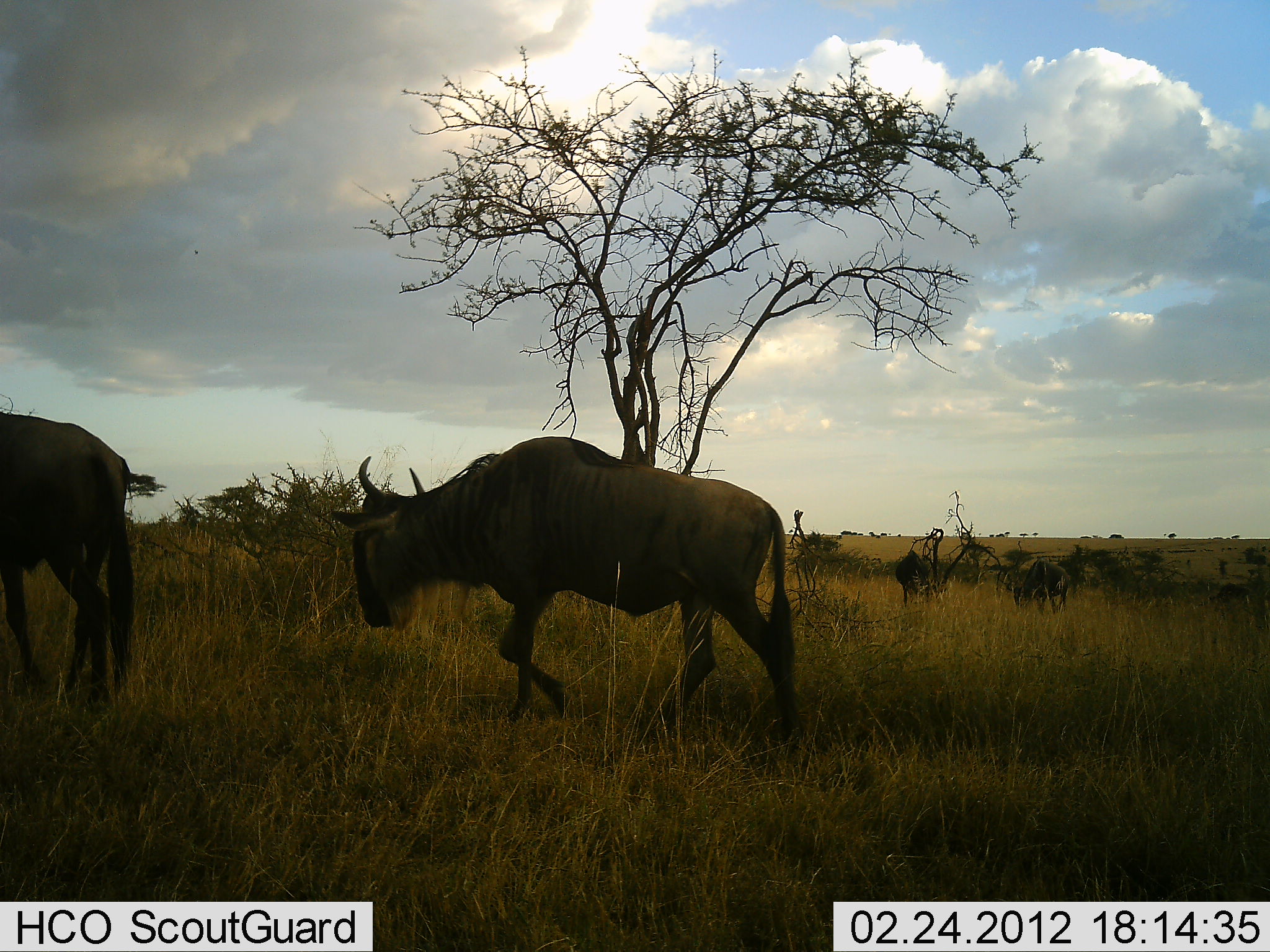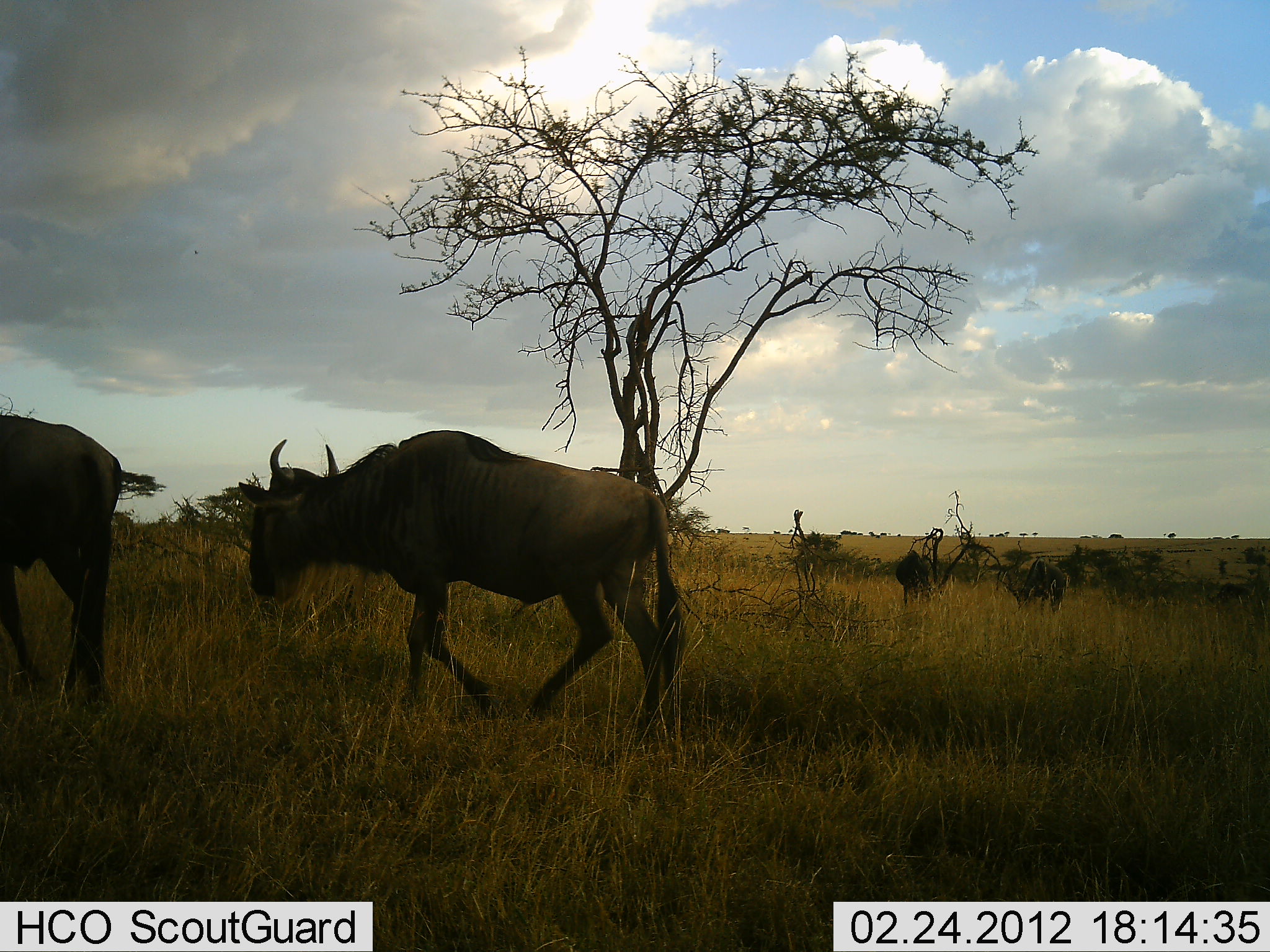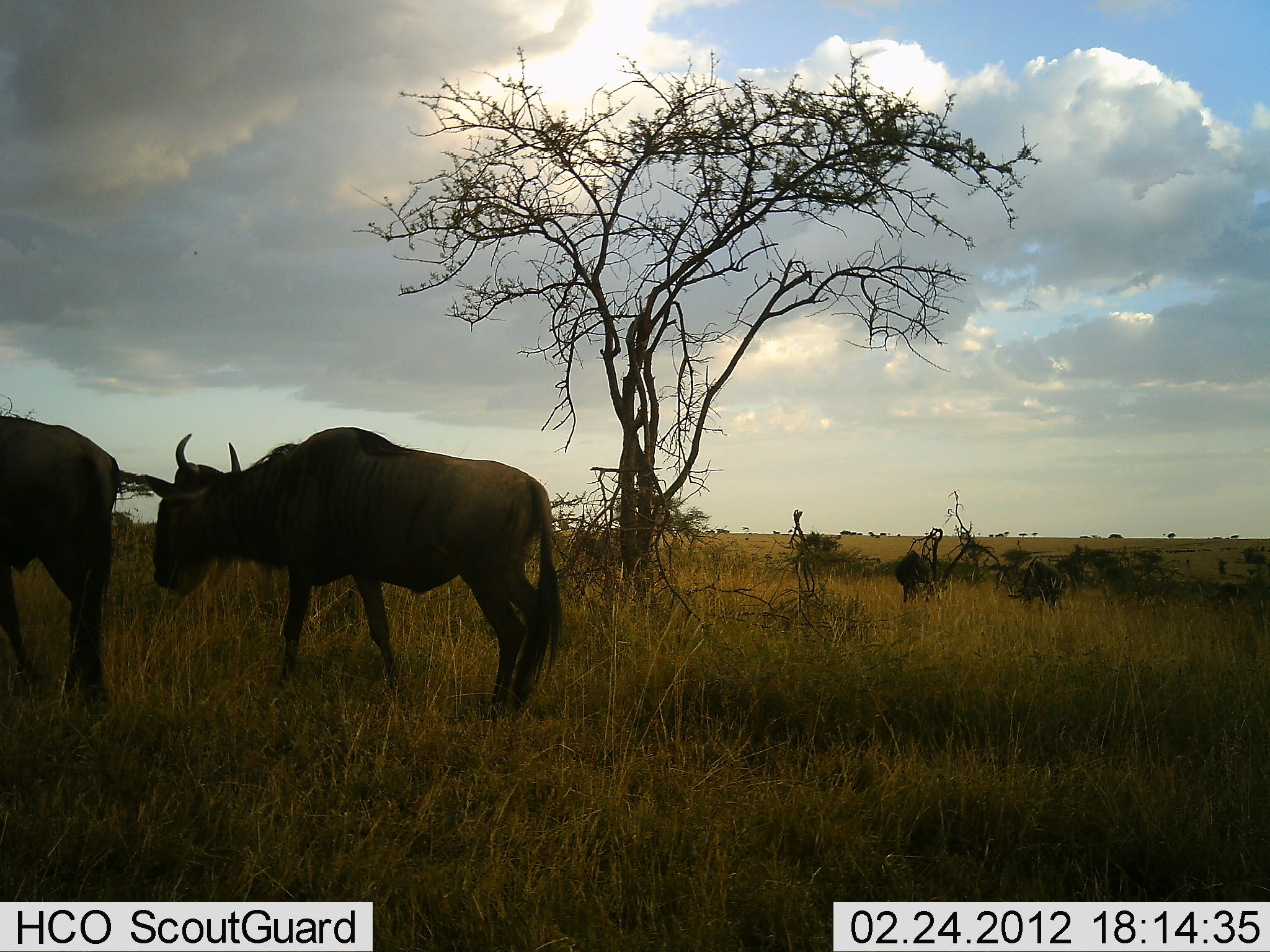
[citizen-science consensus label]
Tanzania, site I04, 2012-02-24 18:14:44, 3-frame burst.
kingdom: Animalia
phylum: Chordata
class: Mammalia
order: Artiodactyla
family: Bovidae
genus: Connochaetes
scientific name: Connochaetes taurinus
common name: blue wildebeest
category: wildebeest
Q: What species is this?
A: Wildebeest (blue wildebeest) (Connochaetes taurinus).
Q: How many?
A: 4.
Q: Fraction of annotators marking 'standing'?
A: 28%.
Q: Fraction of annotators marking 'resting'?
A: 0%.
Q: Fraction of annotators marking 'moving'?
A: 100%.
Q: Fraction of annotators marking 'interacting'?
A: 0%.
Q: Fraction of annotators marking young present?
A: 0%.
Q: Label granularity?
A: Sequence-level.